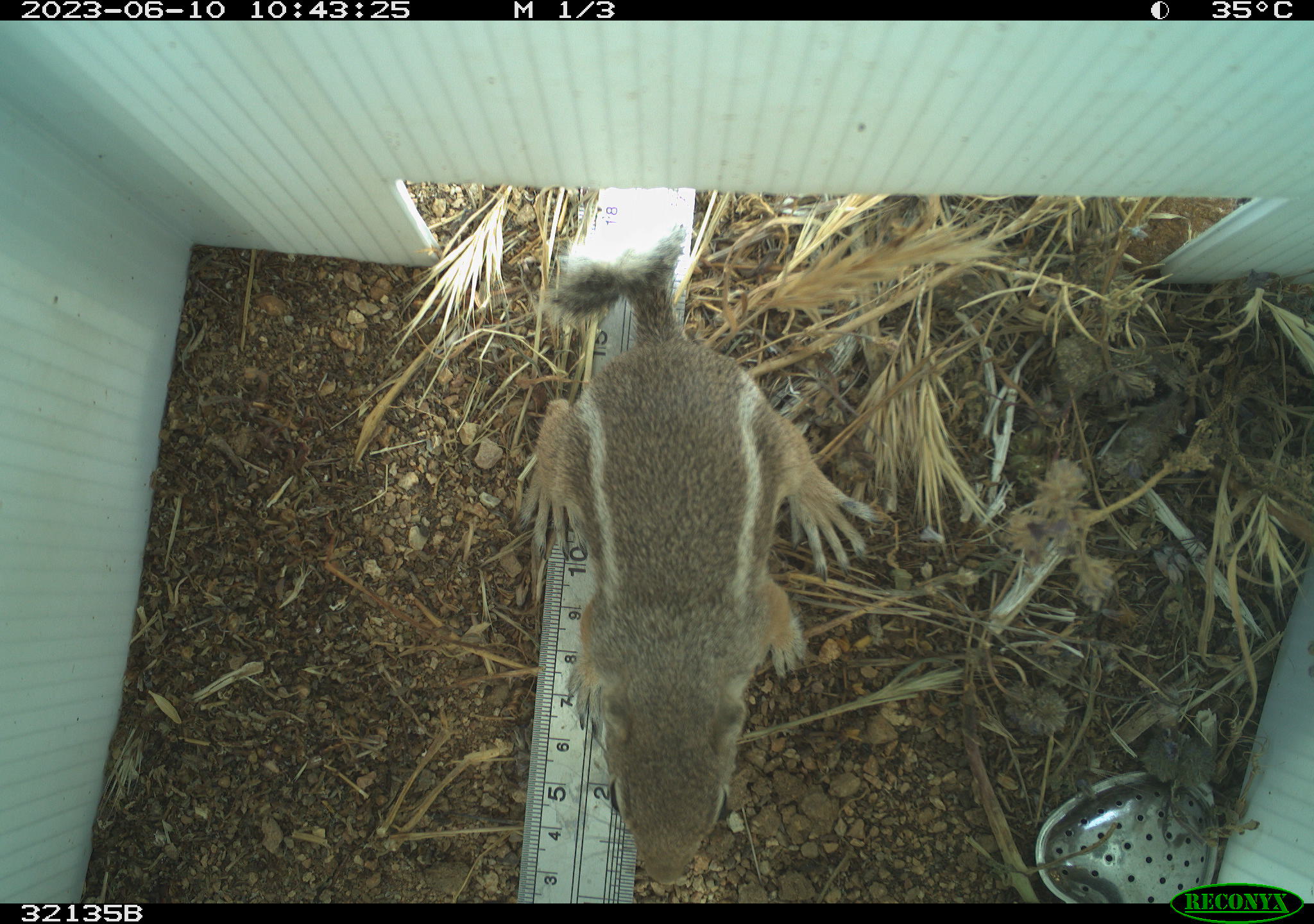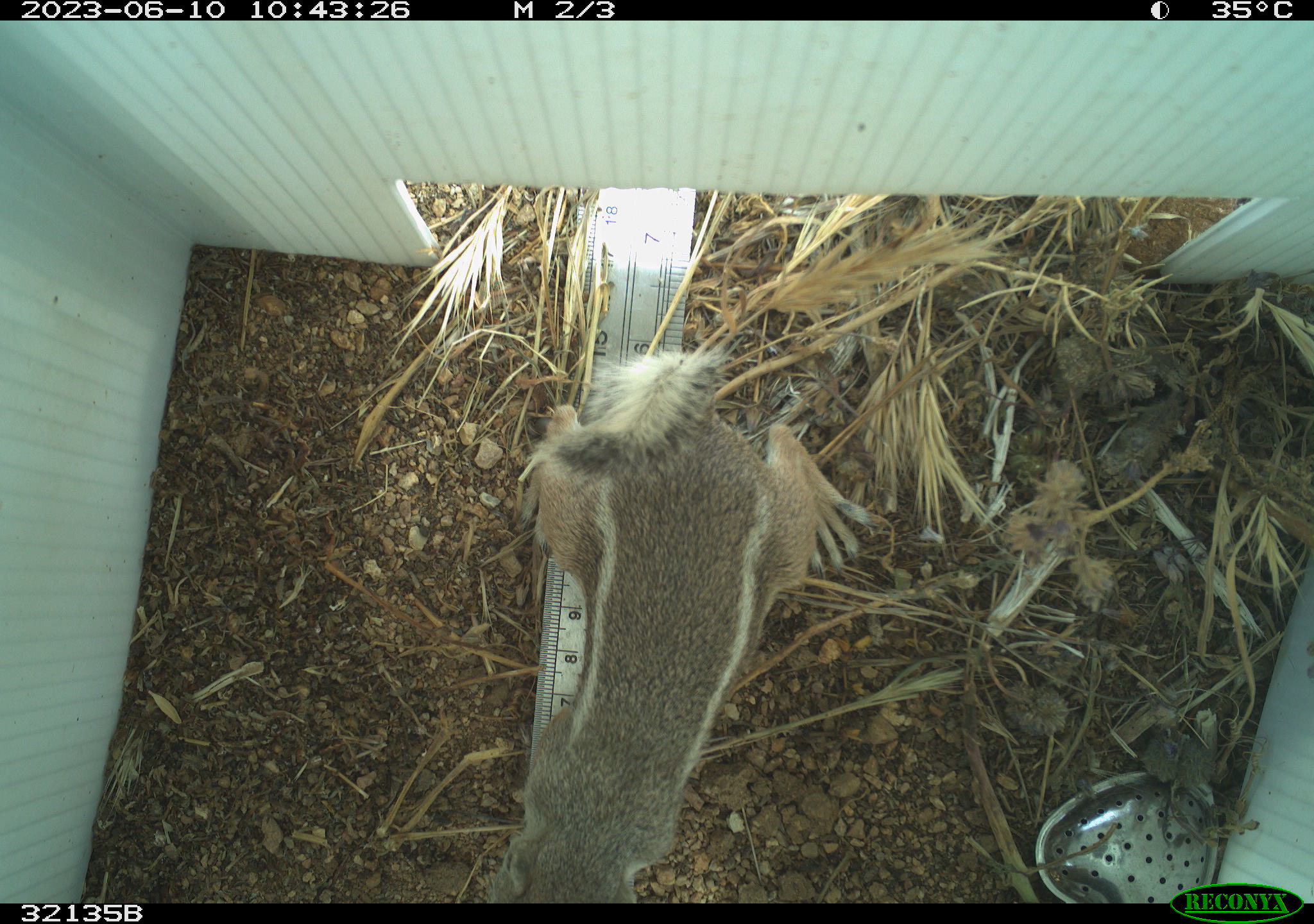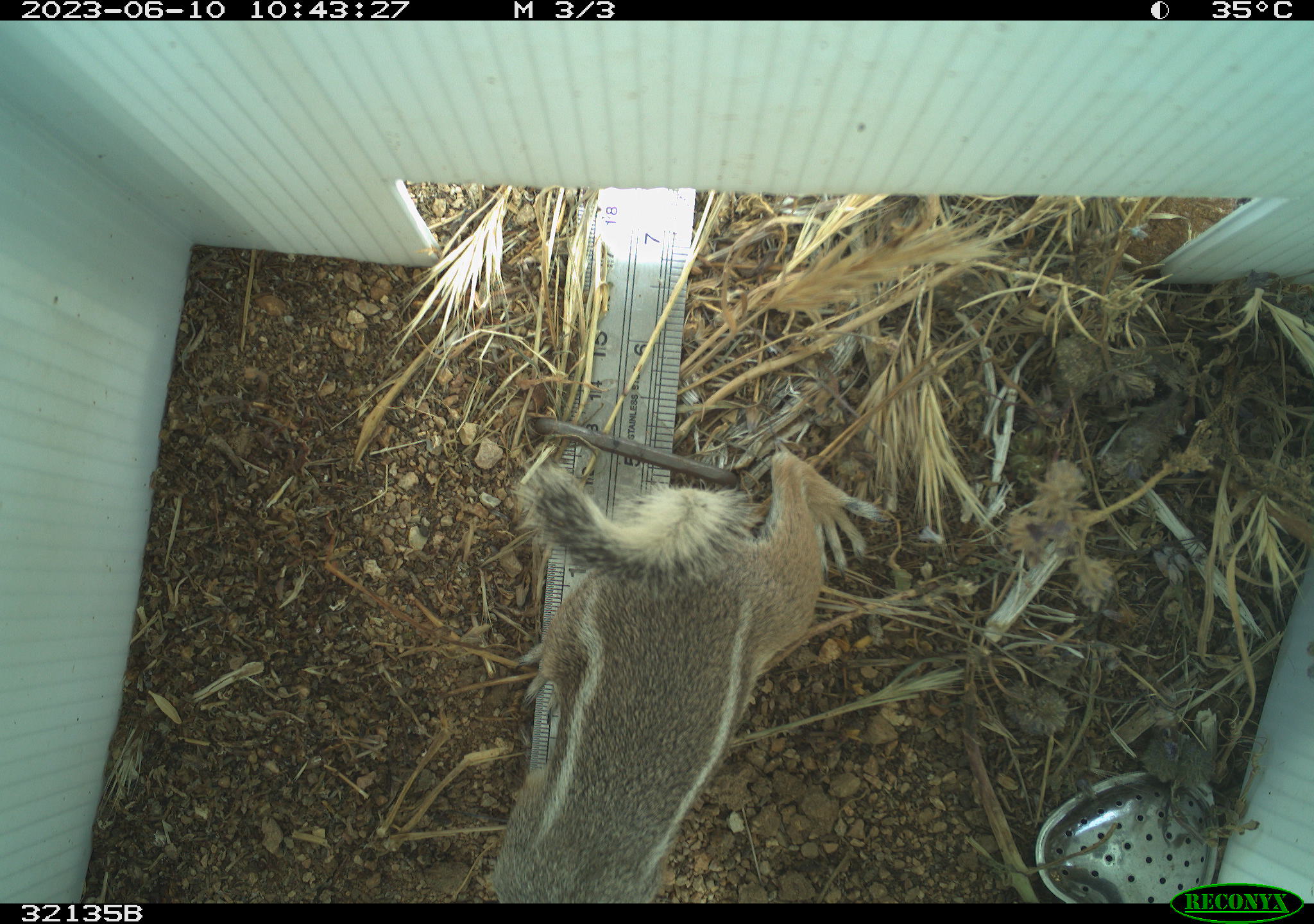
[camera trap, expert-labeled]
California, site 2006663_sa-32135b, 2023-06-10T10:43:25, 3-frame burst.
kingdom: Animalia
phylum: Chordata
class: Mammalia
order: Rodentia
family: Sciuridae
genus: Ammospermophilus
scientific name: Ammospermophilus leucurus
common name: white-tailed antelope squirrel